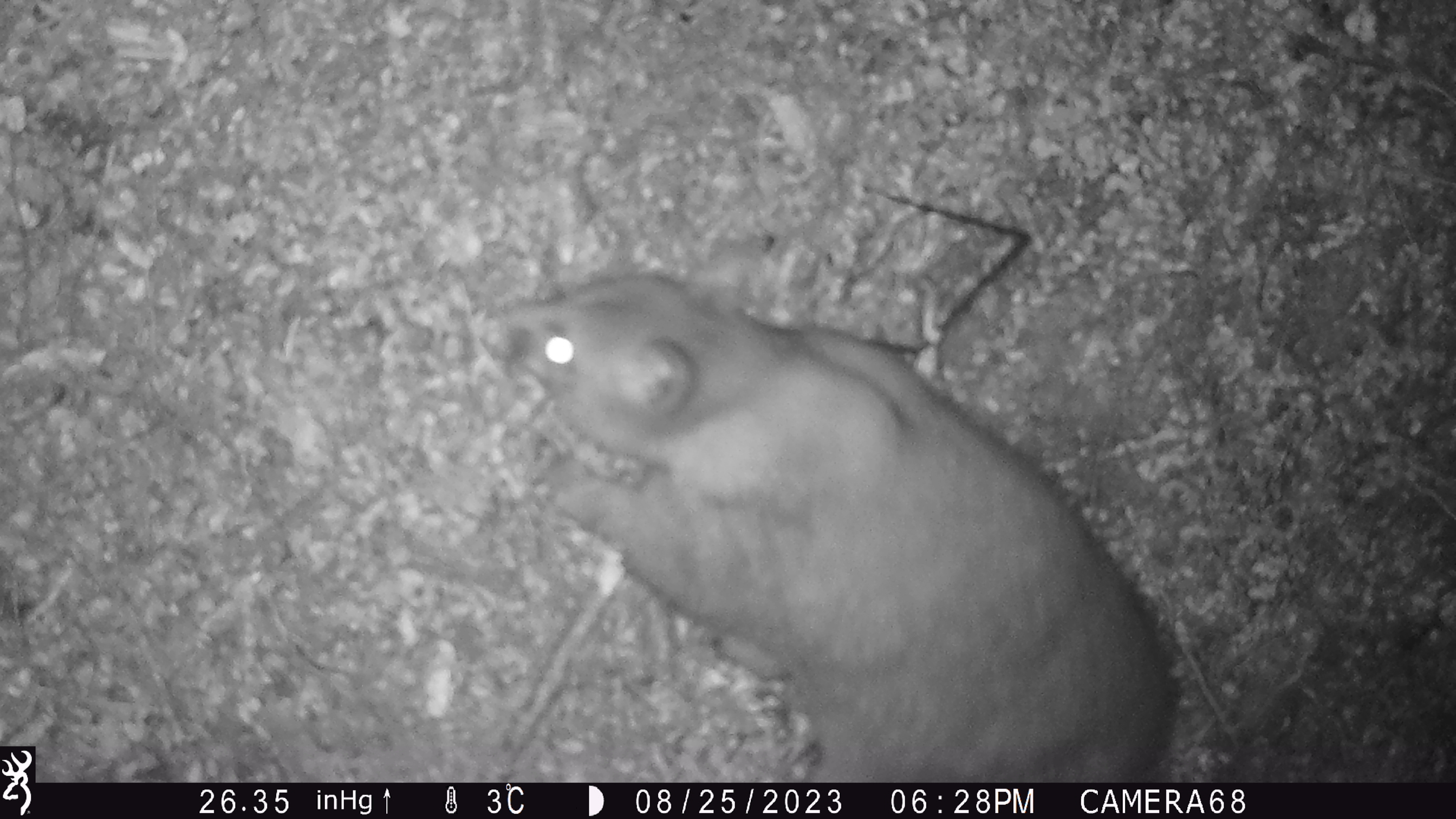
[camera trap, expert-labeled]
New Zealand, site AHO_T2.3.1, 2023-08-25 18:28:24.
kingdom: Animalia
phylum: Chordata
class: Mammalia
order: Carnivora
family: Mustelidae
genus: Mustela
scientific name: Mustela erminea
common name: stoat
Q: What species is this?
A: Stoat (Mustela erminea).